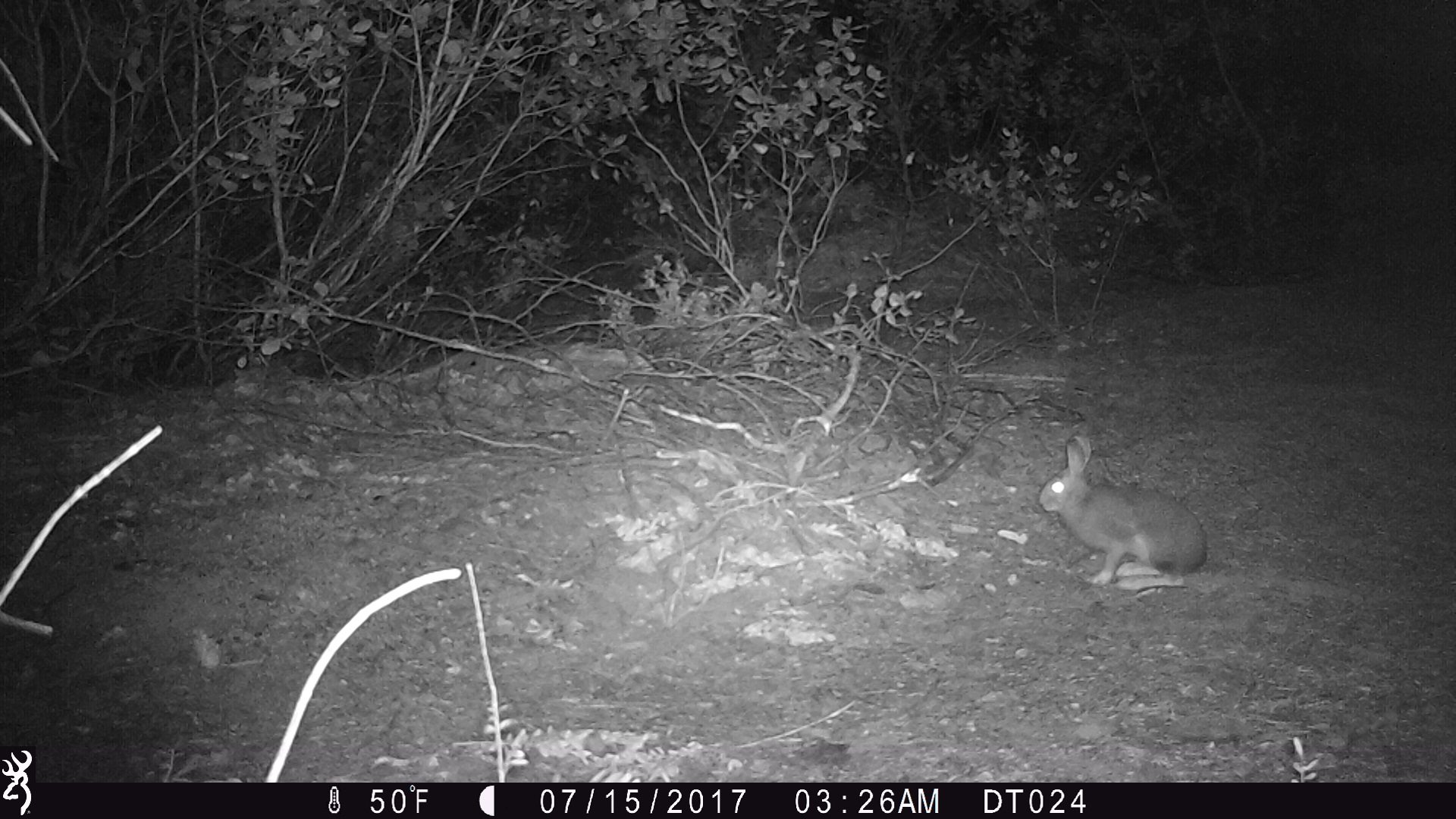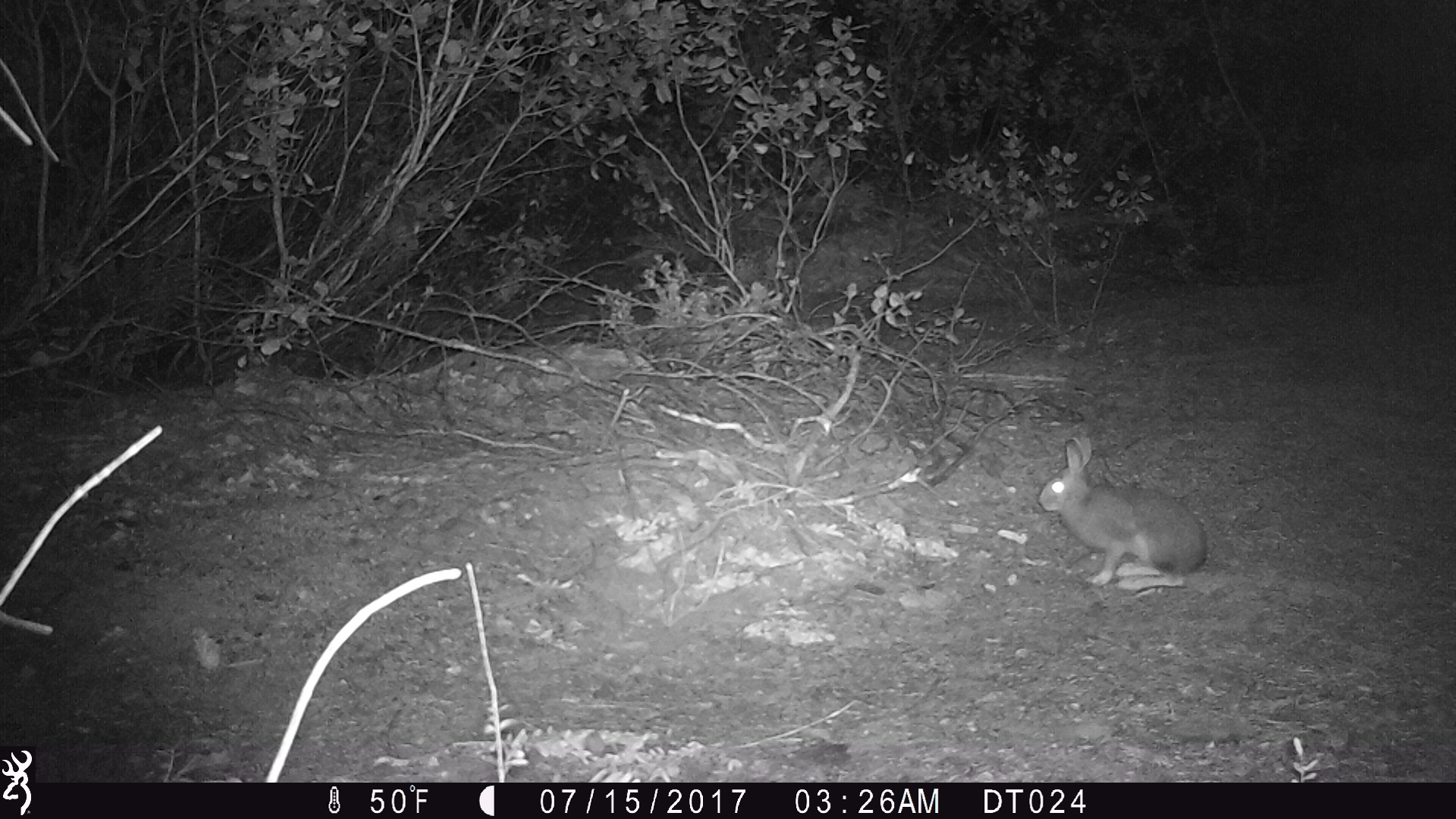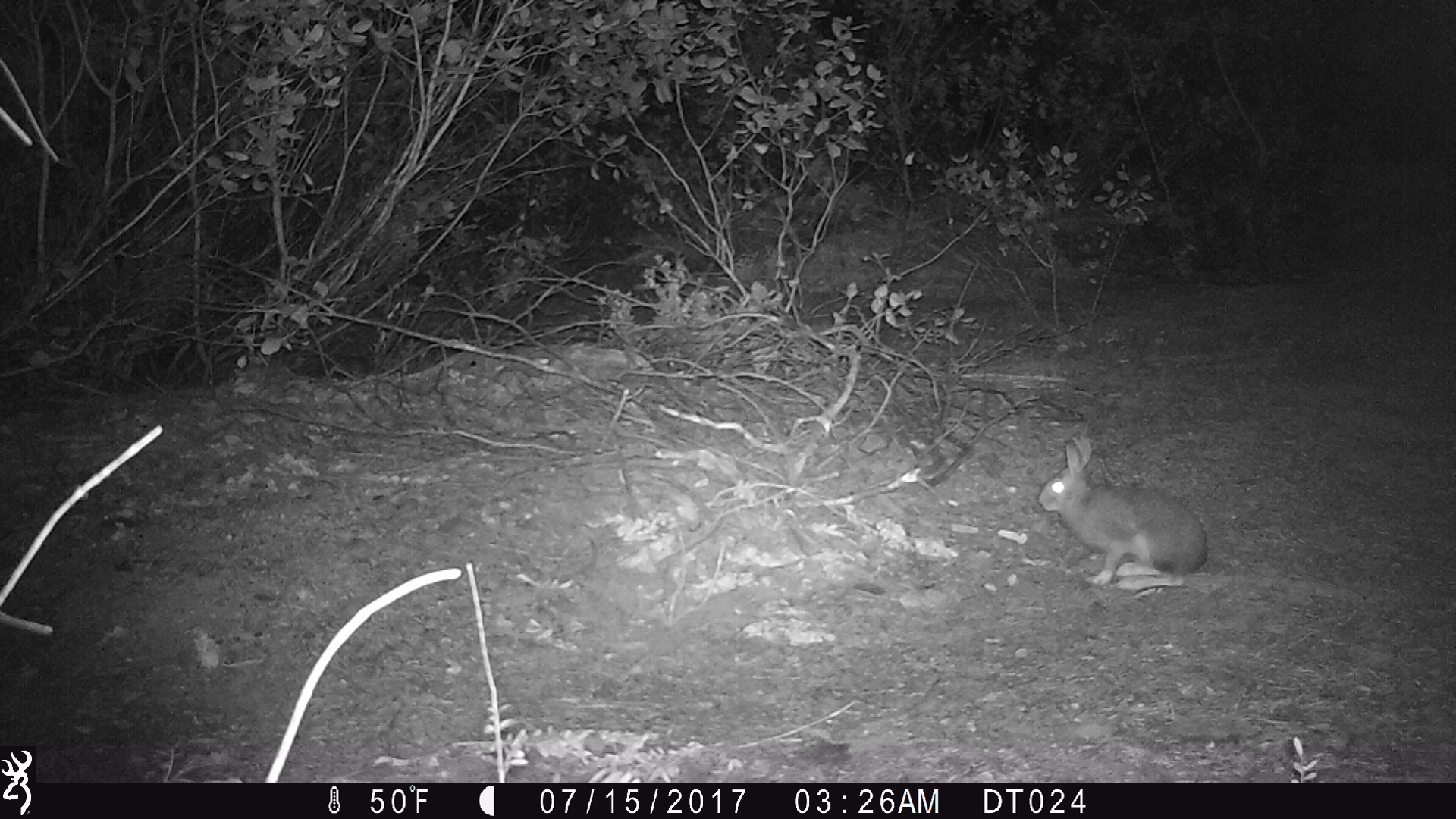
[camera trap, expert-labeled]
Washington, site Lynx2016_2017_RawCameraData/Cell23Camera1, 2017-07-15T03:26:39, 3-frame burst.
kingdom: Animalia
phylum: Chordata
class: Mammalia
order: Lagomorpha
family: Leporidae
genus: Lepus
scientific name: Lepus americanus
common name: snowshoe hare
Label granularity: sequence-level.